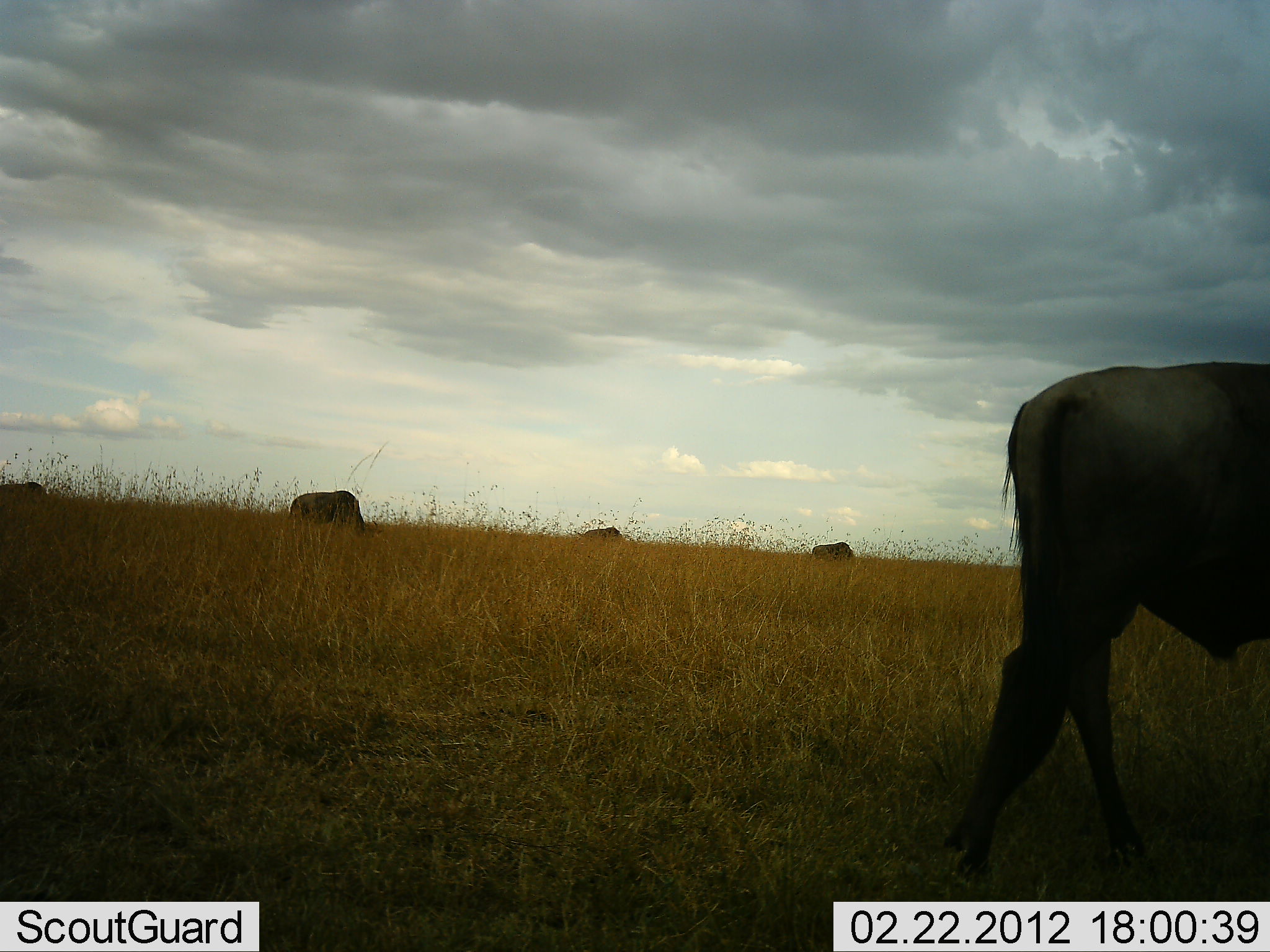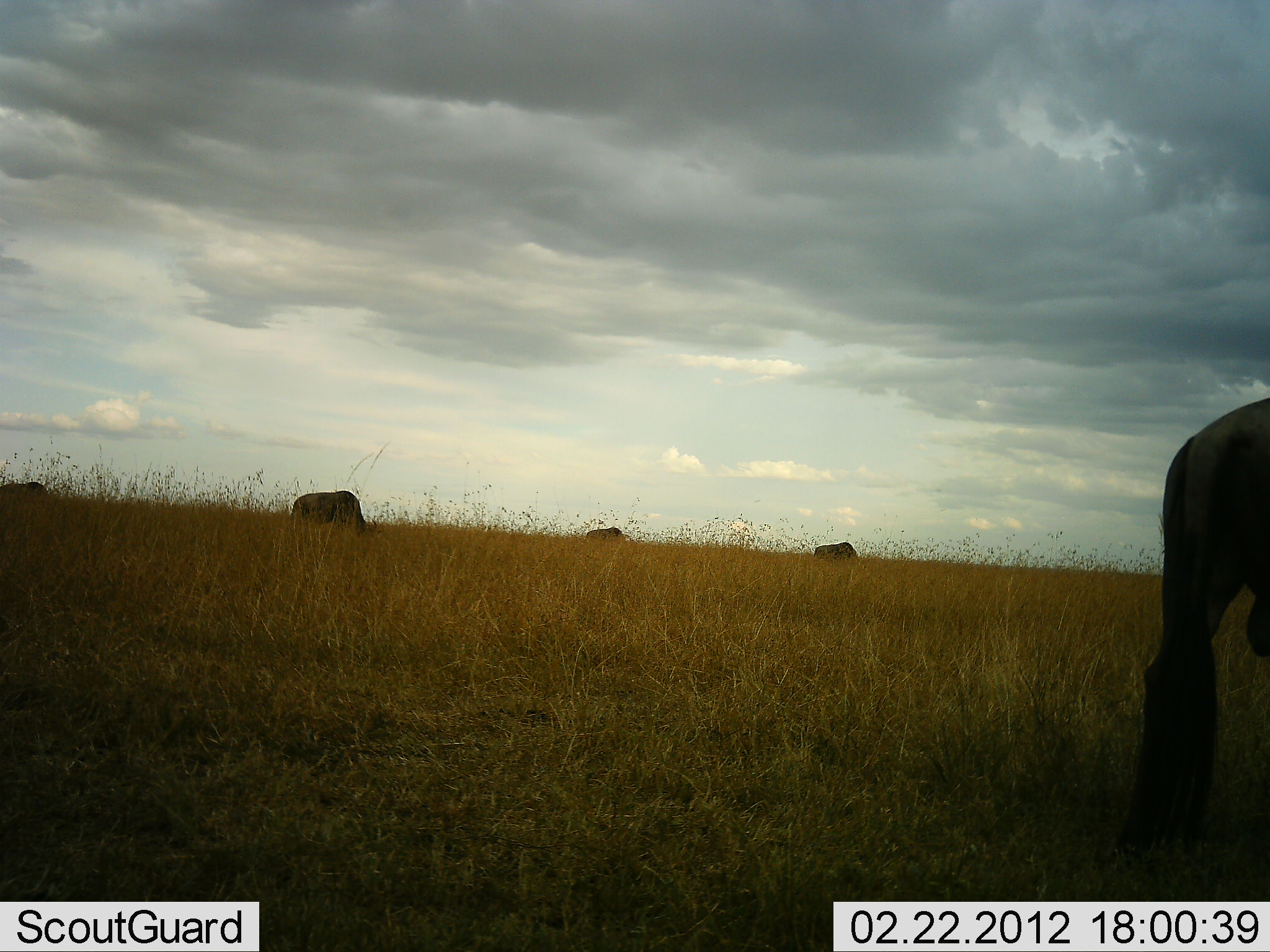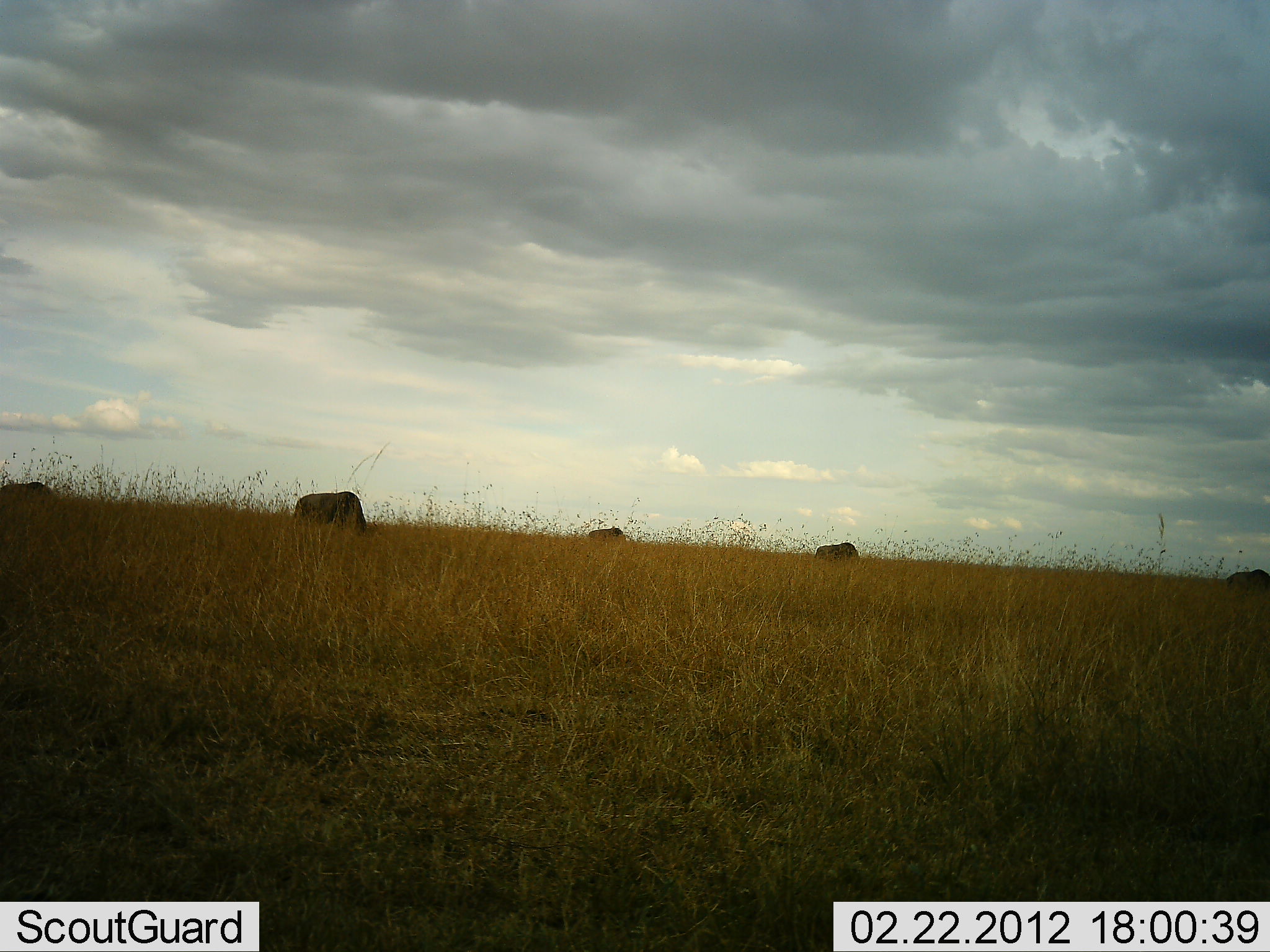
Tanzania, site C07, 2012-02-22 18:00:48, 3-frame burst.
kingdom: Animalia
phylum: Chordata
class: Mammalia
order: Artiodactyla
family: Bovidae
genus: Connochaetes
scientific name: Connochaetes taurinus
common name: blue wildebeest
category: wildebeest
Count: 5.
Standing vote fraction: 29%.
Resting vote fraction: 0%.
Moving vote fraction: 71%.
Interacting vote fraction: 0%.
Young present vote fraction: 0%.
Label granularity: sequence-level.